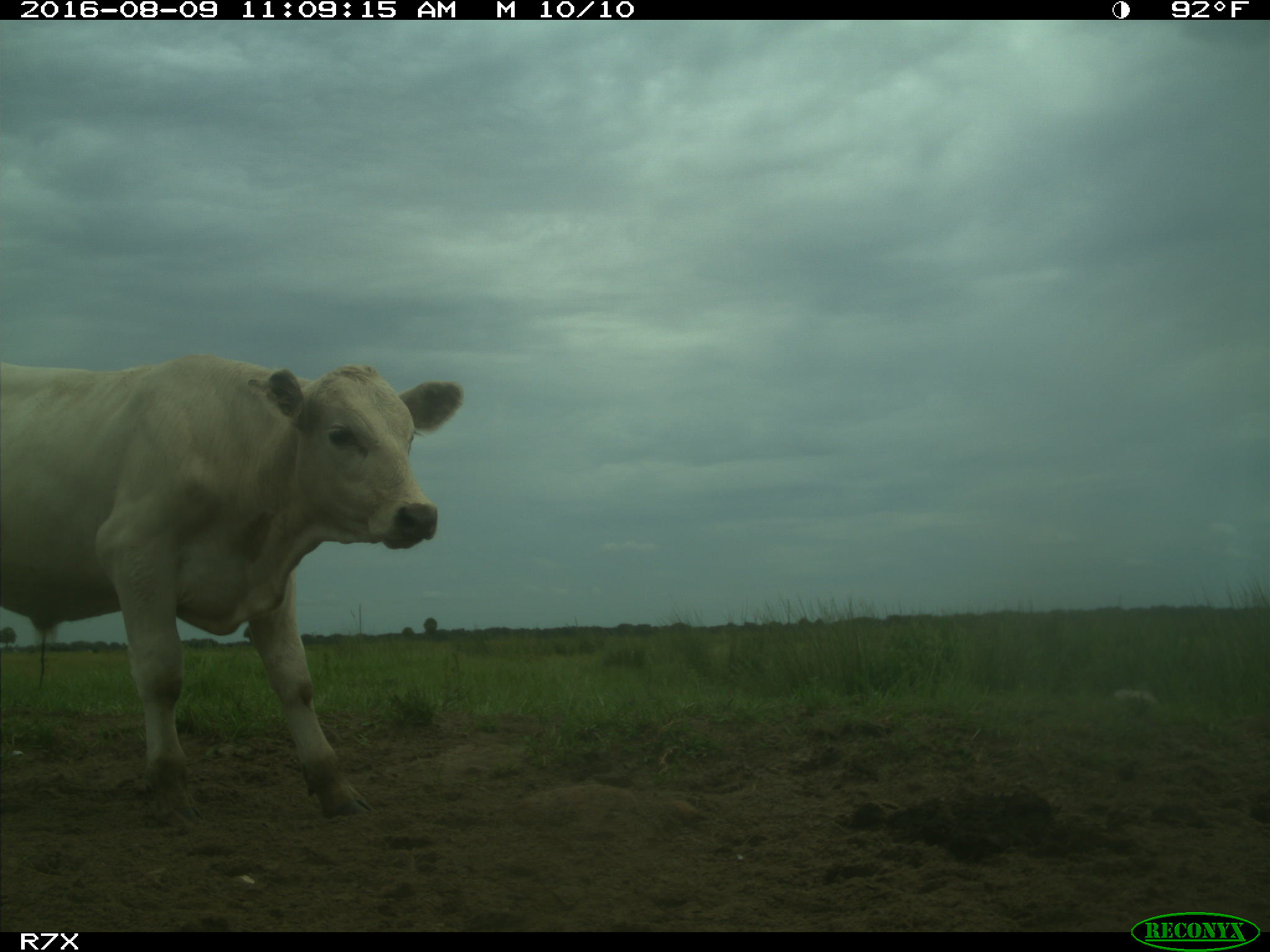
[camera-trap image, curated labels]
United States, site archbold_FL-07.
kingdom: Animalia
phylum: Chordata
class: Mammalia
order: Artiodactyla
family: Bovidae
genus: Bos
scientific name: Bos taurus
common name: domestic cow